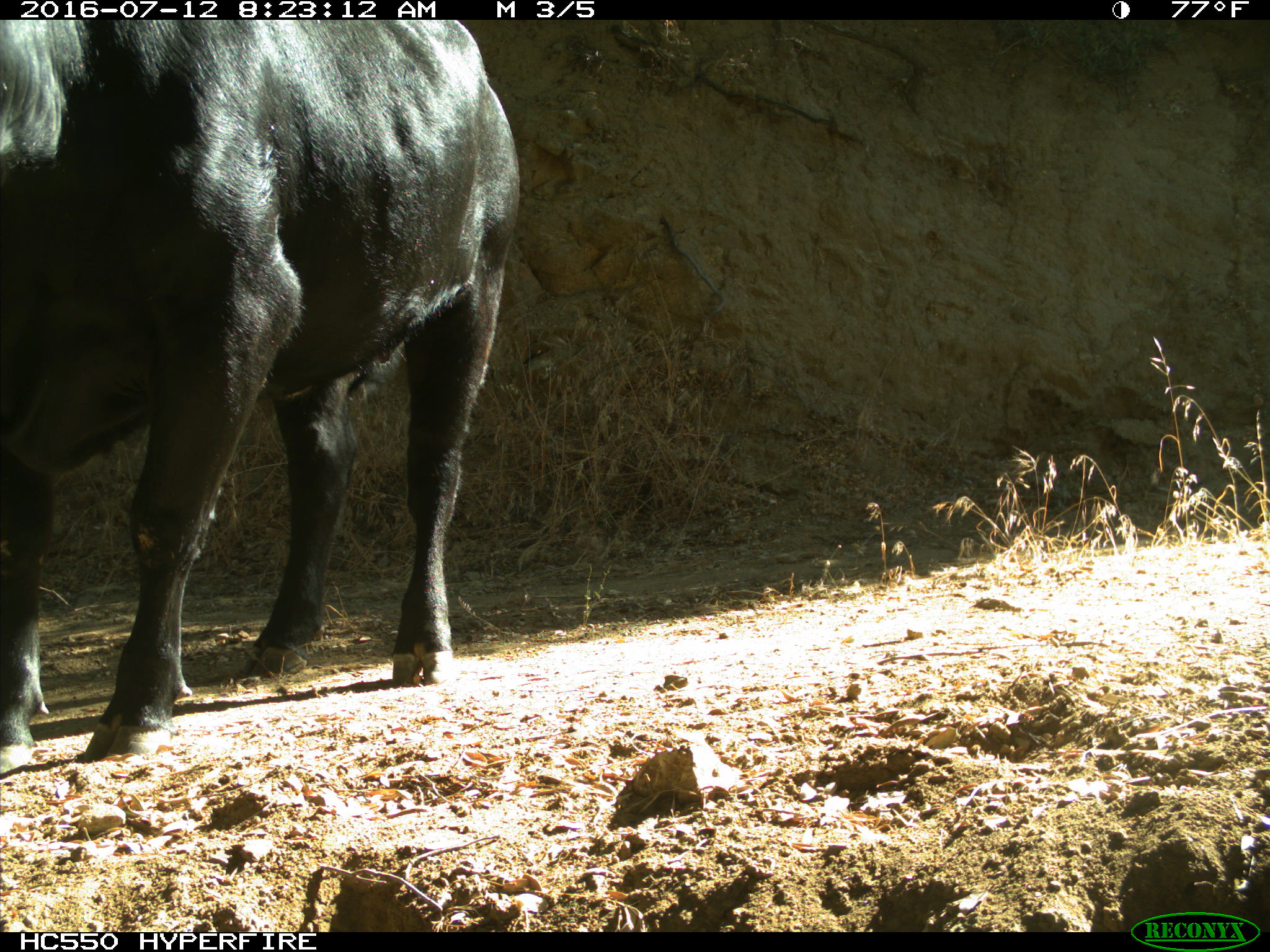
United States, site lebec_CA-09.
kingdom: Animalia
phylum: Chordata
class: Mammalia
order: Artiodactyla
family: Bovidae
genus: Bos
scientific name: Bos taurus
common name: domestic cow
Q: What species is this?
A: Bos taurus (domestic cow).